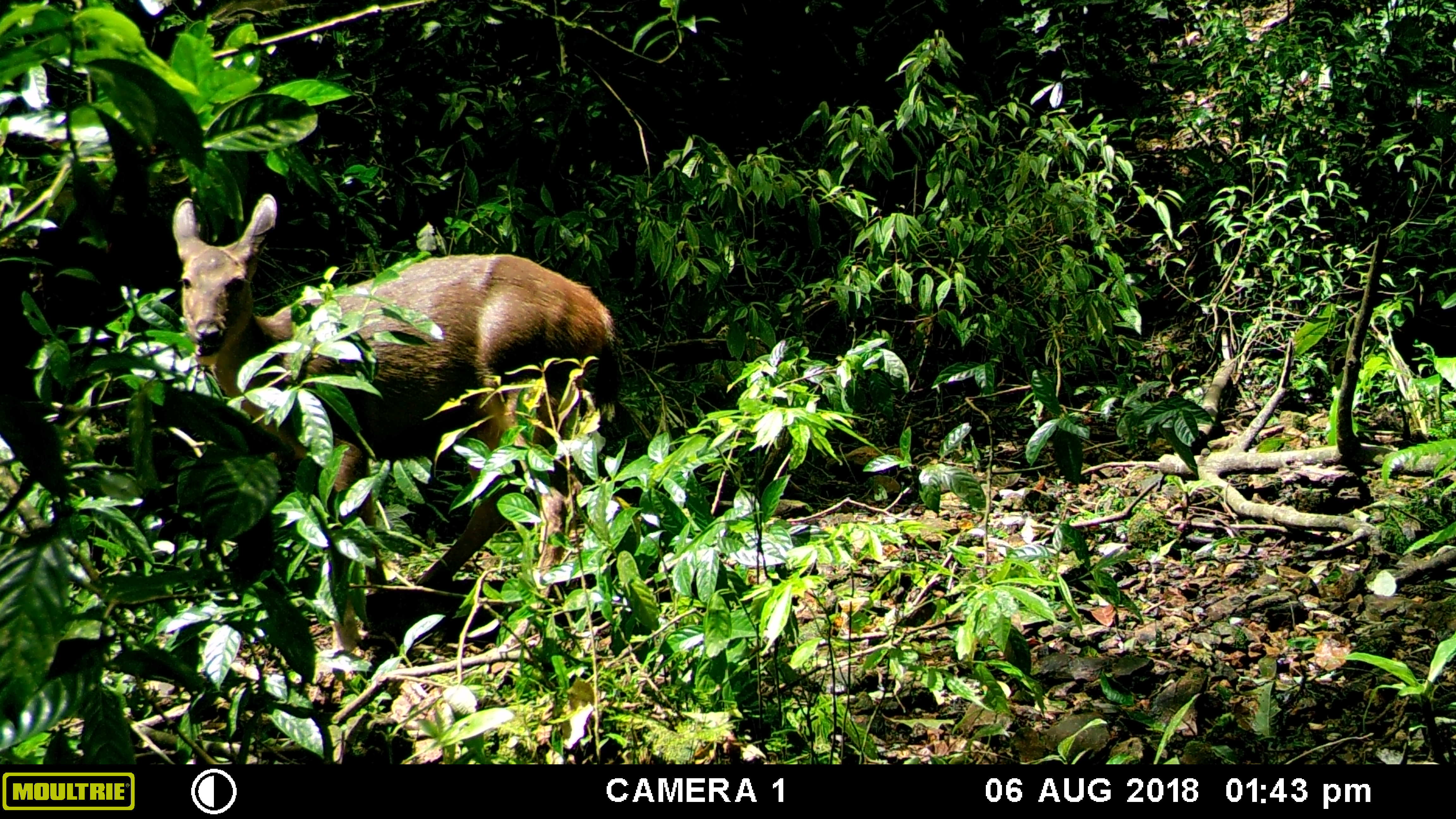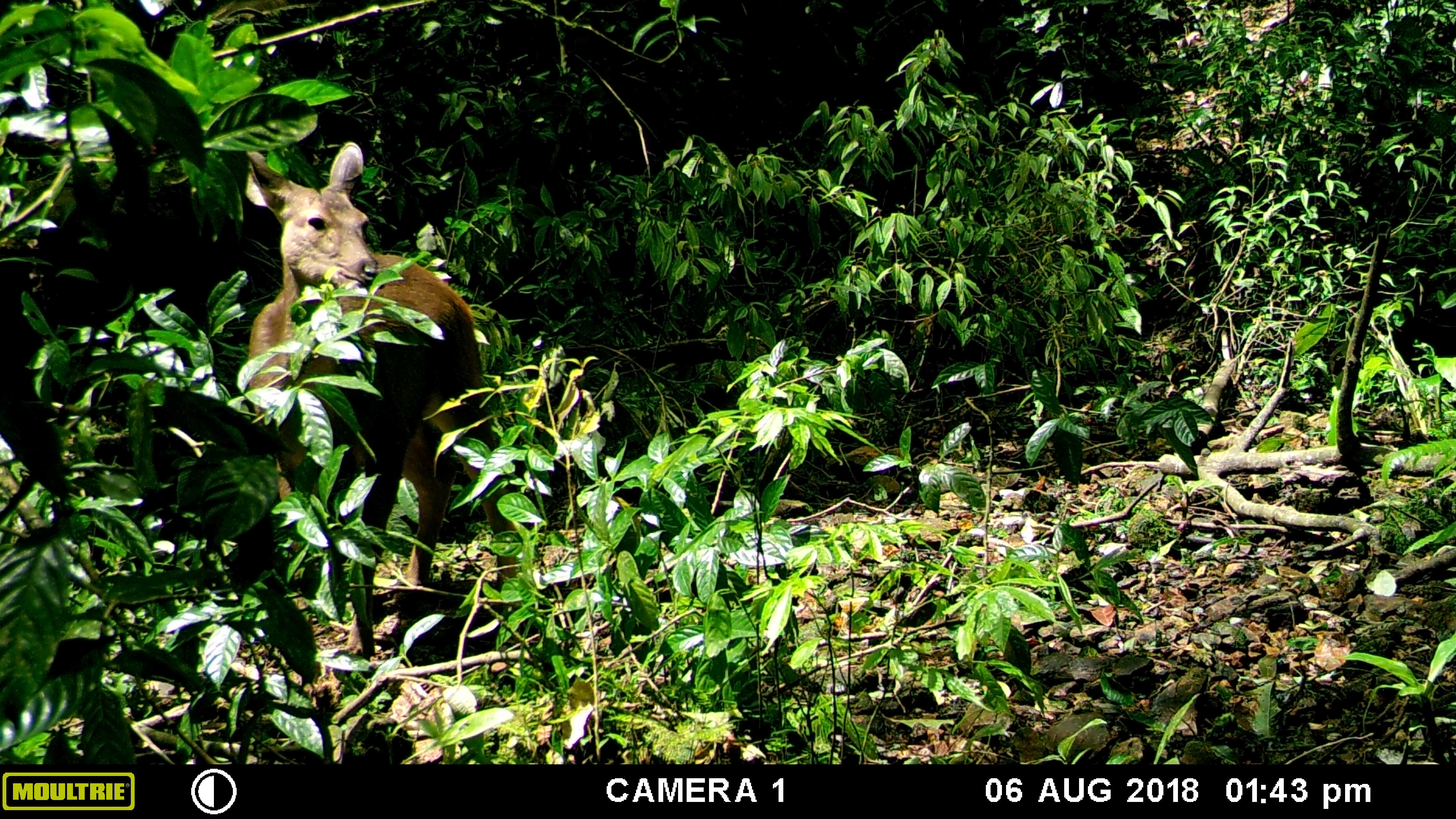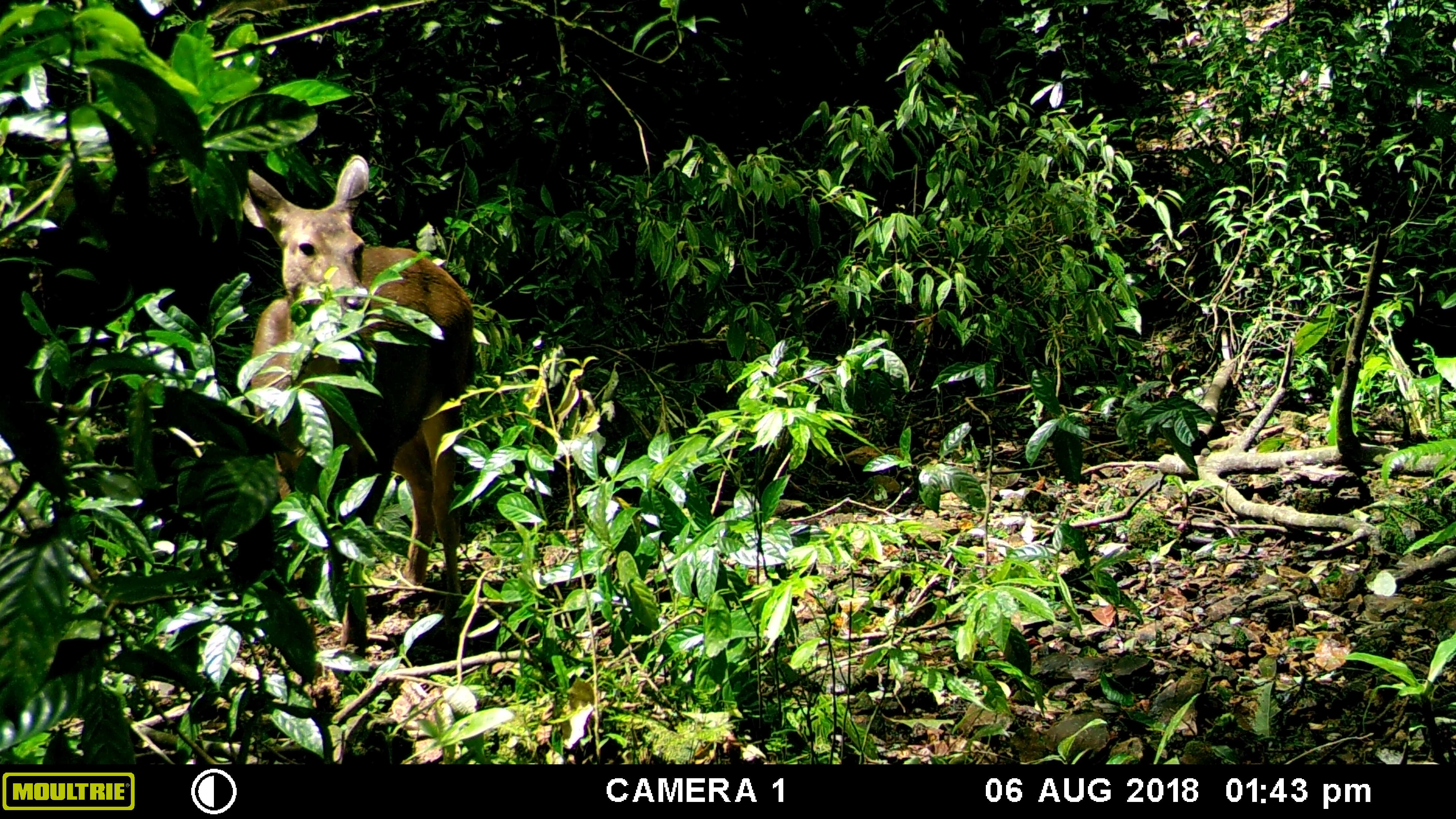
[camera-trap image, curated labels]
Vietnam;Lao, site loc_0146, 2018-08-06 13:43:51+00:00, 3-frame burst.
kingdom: Animalia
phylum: Chordata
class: Mammalia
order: Artiodactyla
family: Cervidae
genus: Rusa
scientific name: Rusa unicolor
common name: sambar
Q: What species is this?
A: Sambar (Rusa unicolor).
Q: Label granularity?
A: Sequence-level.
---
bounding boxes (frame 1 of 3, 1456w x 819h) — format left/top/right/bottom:
sambar: 171/191/622/653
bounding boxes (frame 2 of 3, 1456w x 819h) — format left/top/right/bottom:
sambar: 241/140/520/656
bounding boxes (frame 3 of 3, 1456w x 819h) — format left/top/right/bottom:
sambar: 247/153/475/658